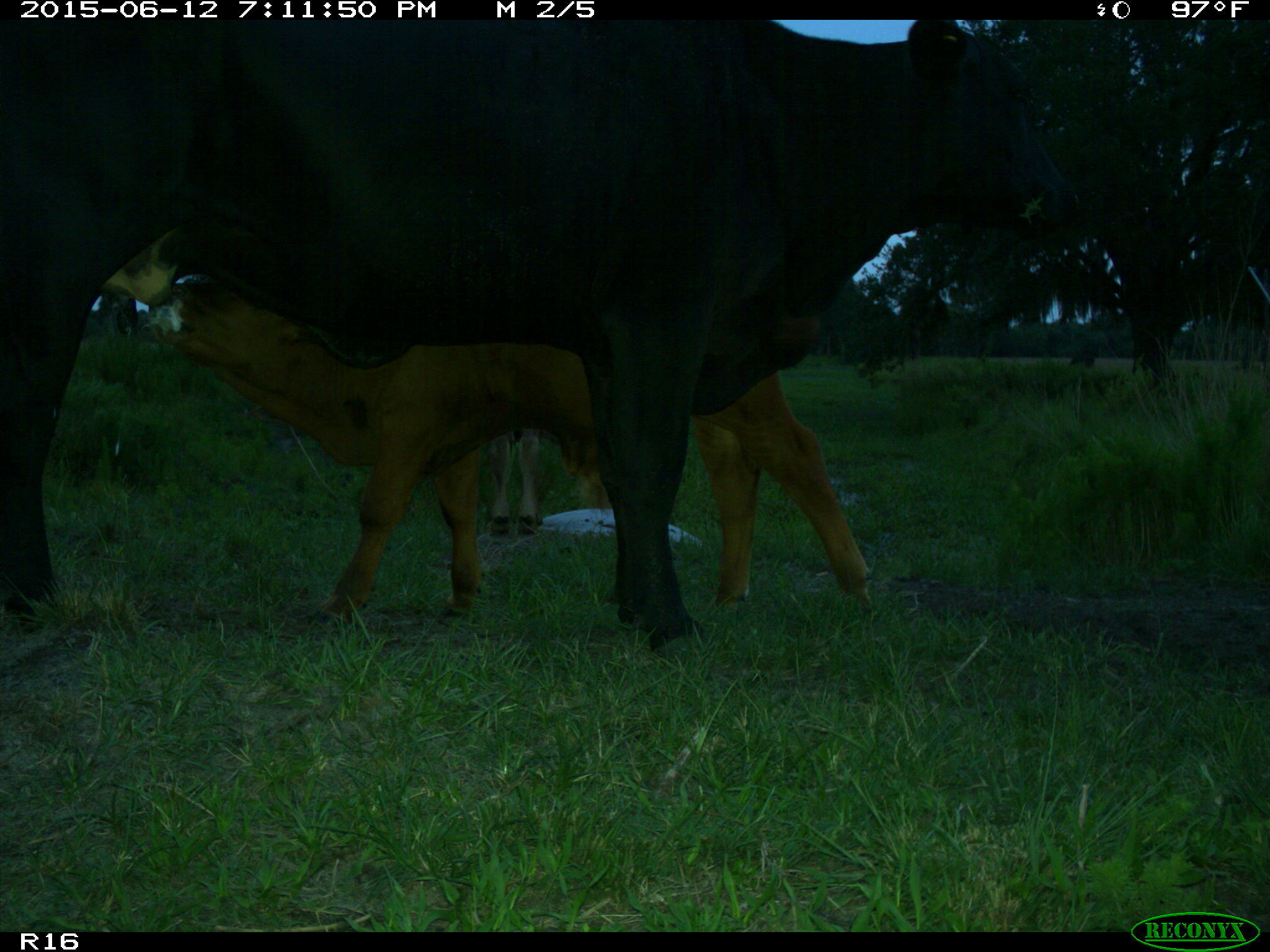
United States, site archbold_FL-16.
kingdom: Animalia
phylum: Chordata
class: Mammalia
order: Artiodactyla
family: Bovidae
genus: Bos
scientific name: Bos taurus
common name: domestic cow